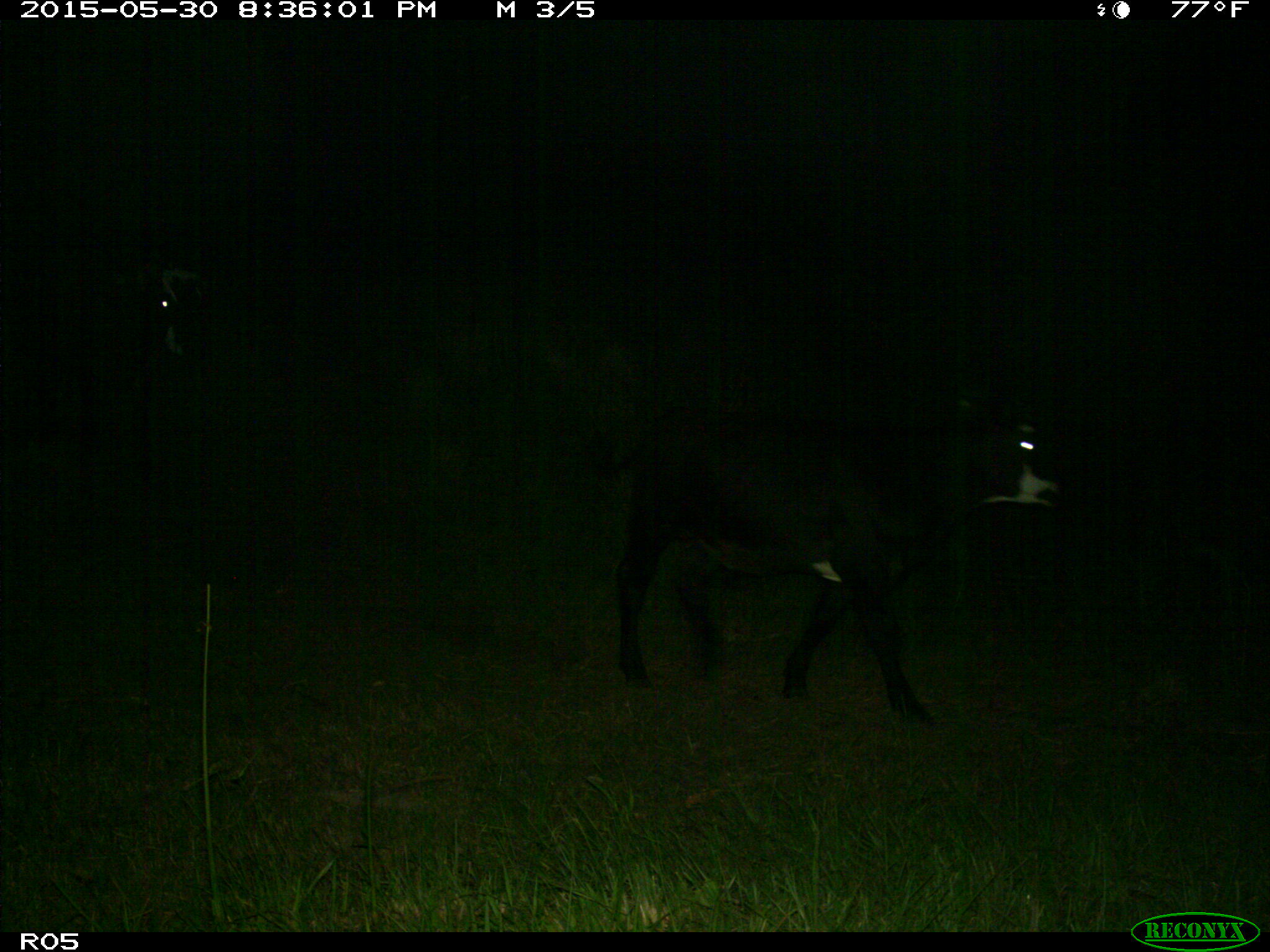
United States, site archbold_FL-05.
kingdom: Animalia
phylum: Chordata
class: Mammalia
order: Artiodactyla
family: Bovidae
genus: Bos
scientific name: Bos taurus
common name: domestic cow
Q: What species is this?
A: Bos taurus (domestic cow).